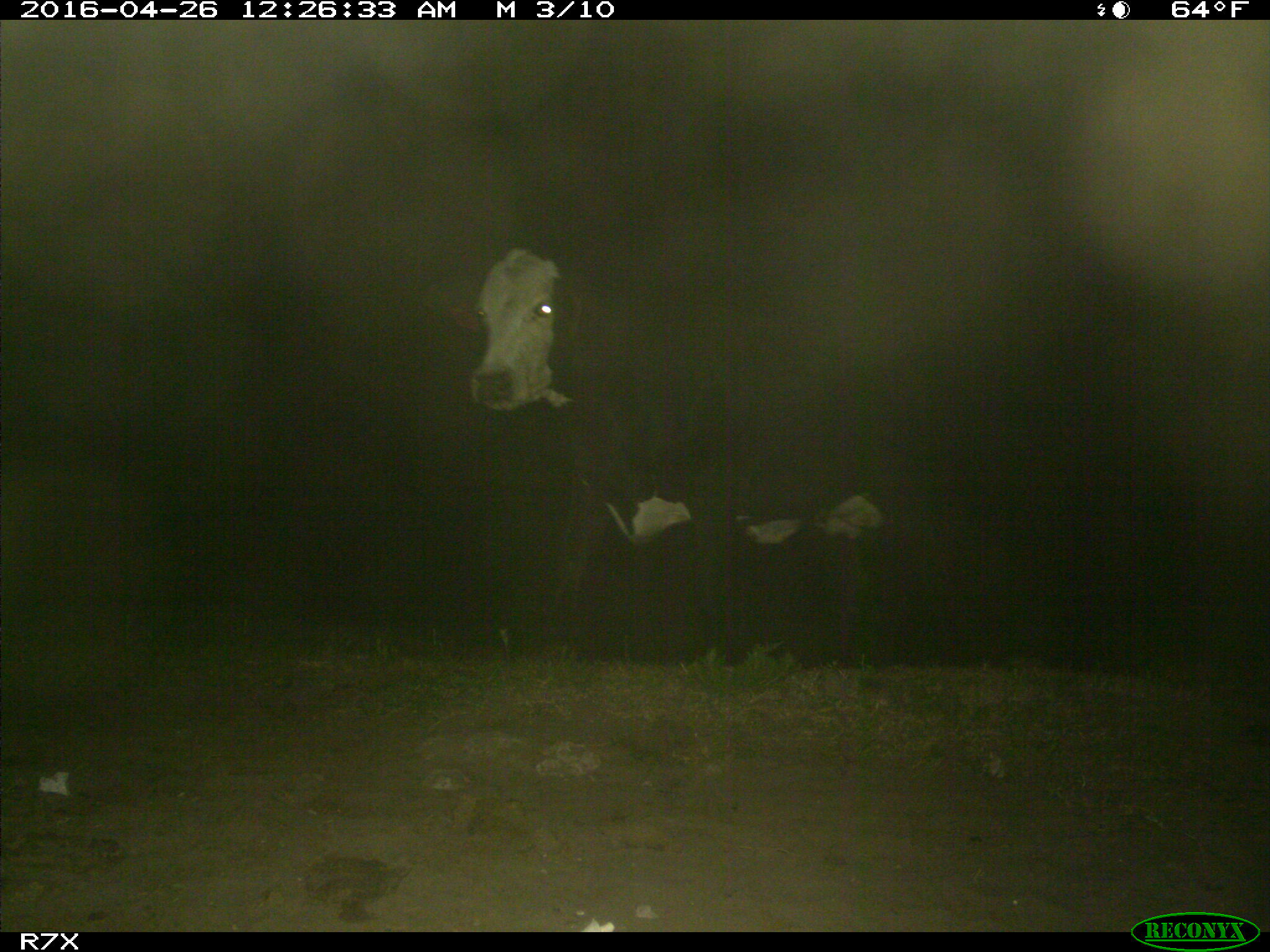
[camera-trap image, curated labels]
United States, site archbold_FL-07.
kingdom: Animalia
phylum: Chordata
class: Mammalia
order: Artiodactyla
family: Bovidae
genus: Bos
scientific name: Bos taurus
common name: domestic cow